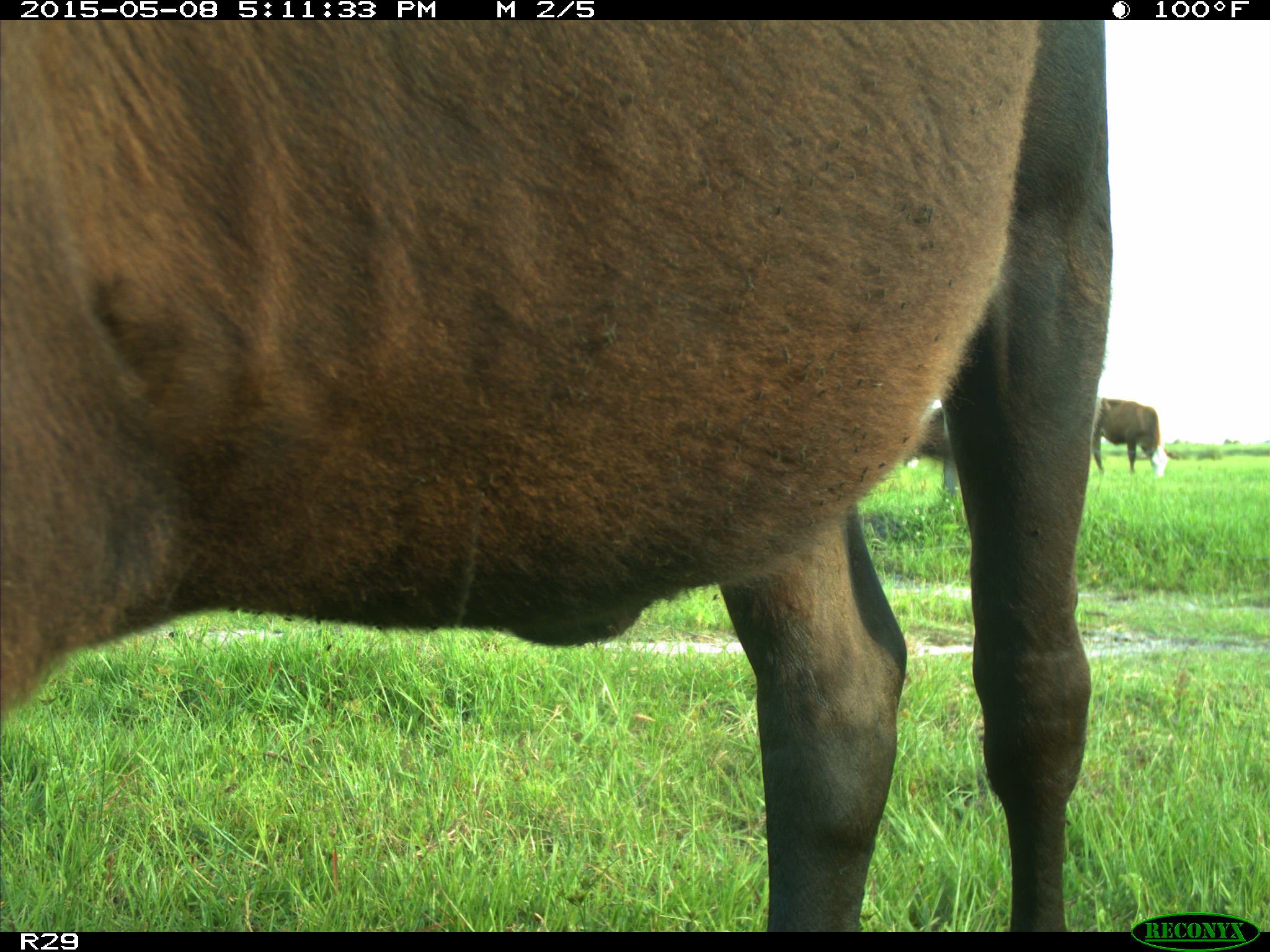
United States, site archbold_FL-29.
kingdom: Animalia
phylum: Chordata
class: Mammalia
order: Artiodactyla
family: Bovidae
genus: Bos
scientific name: Bos taurus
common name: domestic cow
Bos taurus (domestic cow).